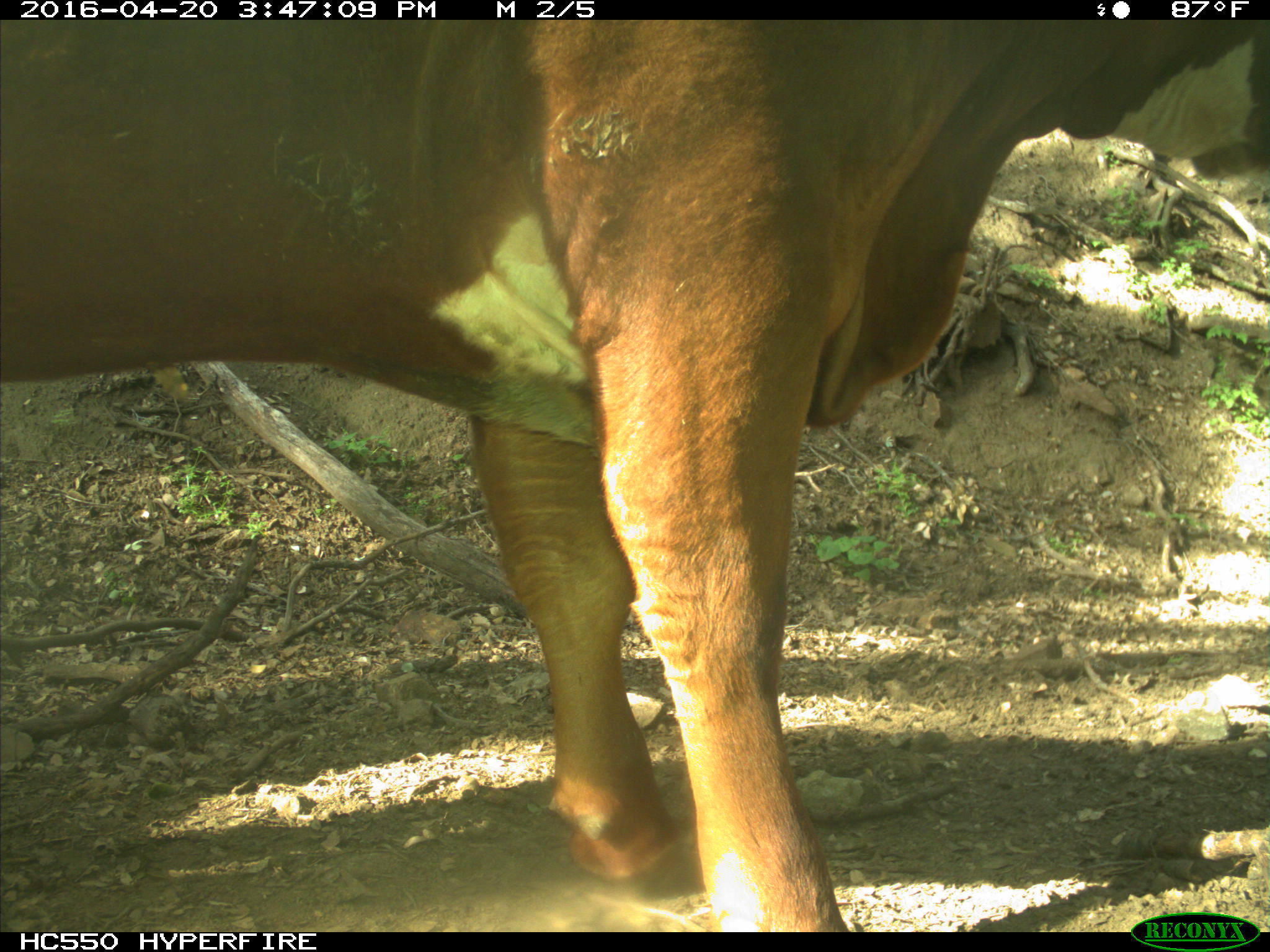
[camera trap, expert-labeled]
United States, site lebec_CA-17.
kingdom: Animalia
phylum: Chordata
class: Mammalia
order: Artiodactyla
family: Bovidae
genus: Bos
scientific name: Bos taurus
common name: domestic cow